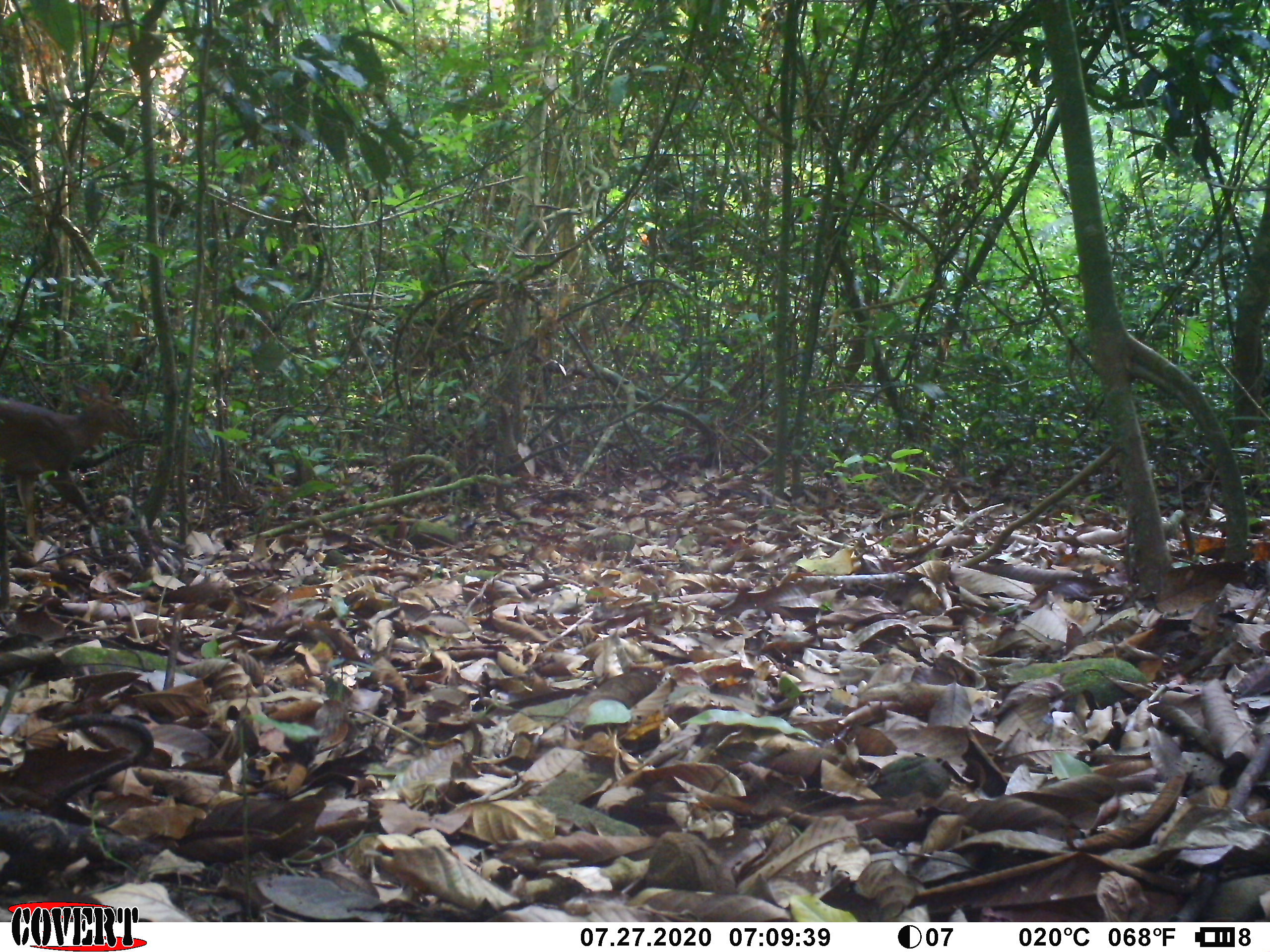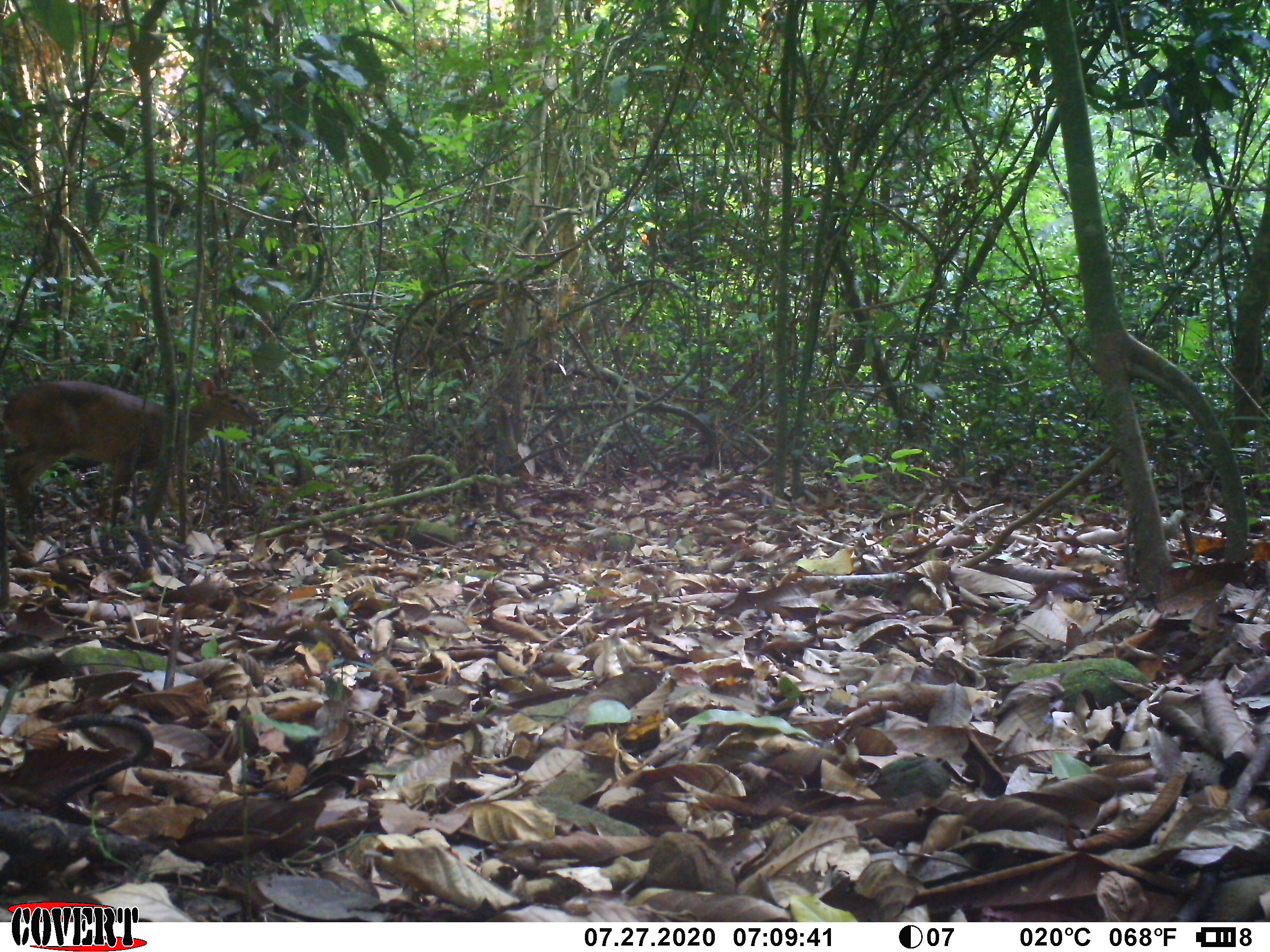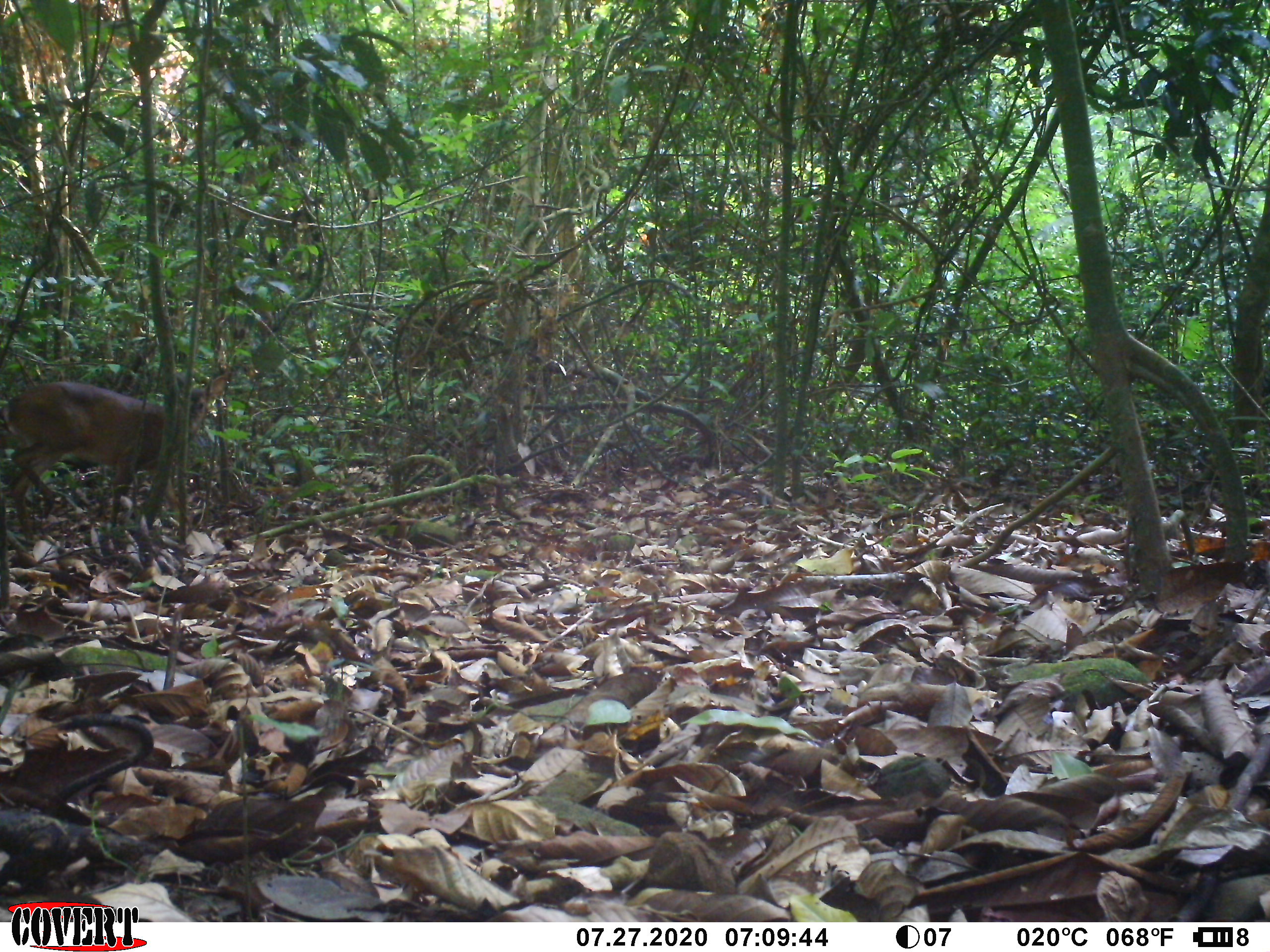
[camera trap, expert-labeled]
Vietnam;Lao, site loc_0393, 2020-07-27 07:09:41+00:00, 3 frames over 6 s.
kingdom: Animalia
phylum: Chordata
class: Mammalia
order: Artiodactyla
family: Cervidae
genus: Muntiacus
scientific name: Muntiacus vuquangensis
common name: large-antlered muntjac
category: large antlered muntjac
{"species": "large antlered muntjac (large-antlered muntjac) (Muntiacus vuquangensis)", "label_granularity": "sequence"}